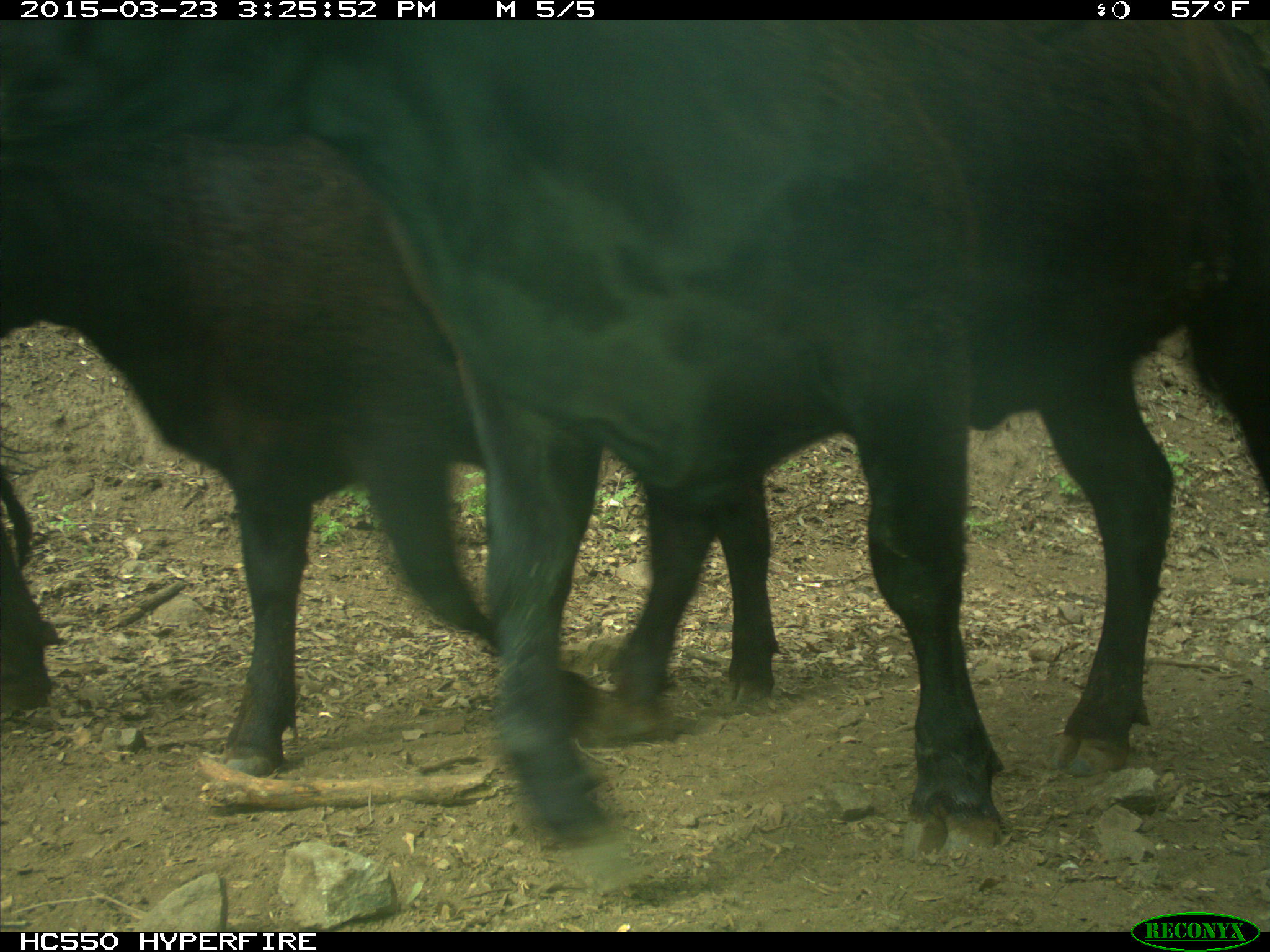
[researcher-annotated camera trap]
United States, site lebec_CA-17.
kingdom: Animalia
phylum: Chordata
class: Mammalia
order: Artiodactyla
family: Bovidae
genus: Bos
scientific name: Bos taurus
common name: domestic cow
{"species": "Bos taurus (domestic cow)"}